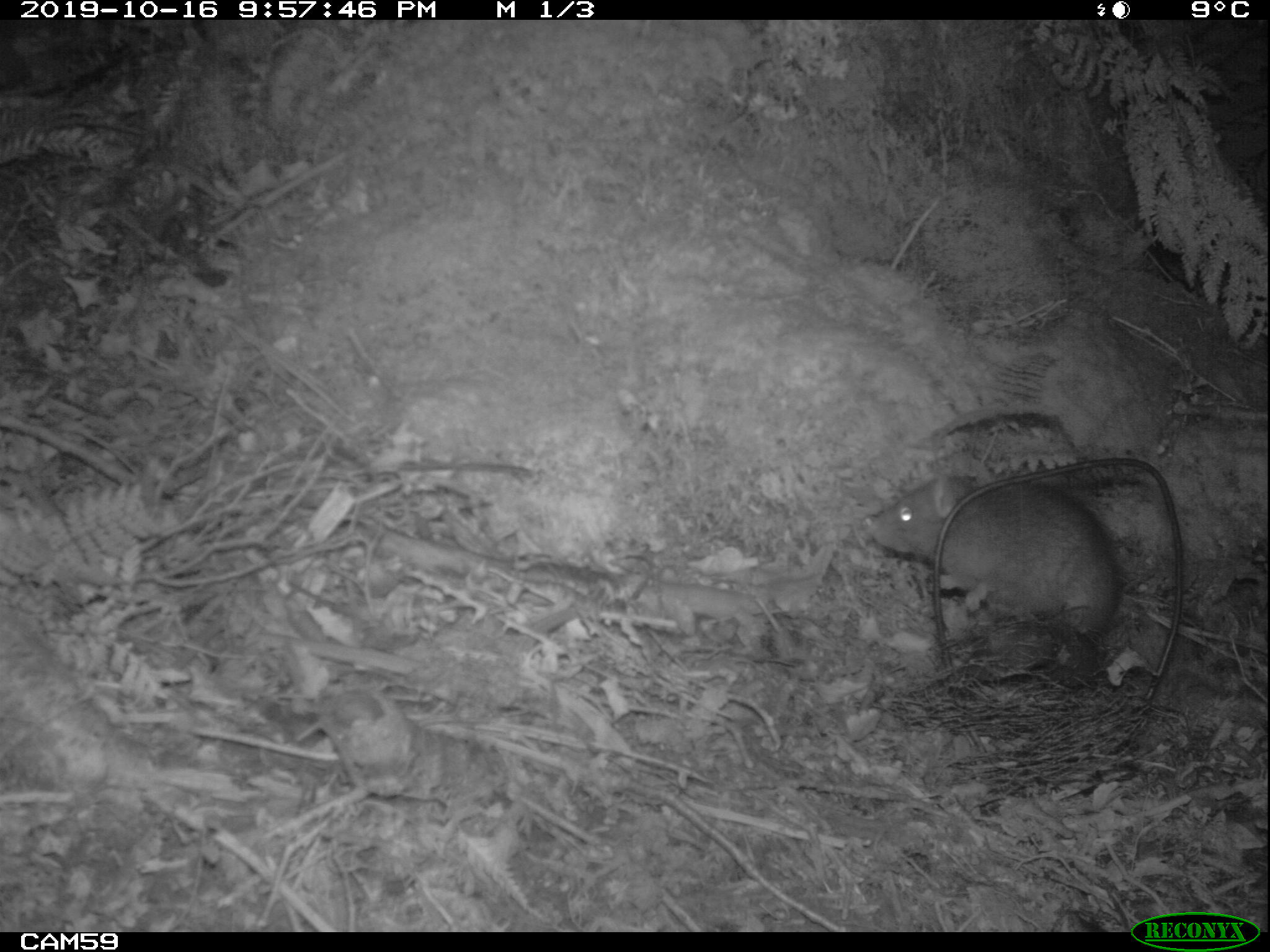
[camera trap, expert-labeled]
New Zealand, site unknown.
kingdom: Animalia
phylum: Chordata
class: Mammalia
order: Rodentia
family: Muridae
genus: Rattus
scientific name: Rattus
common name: rat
Rat (Rattus).